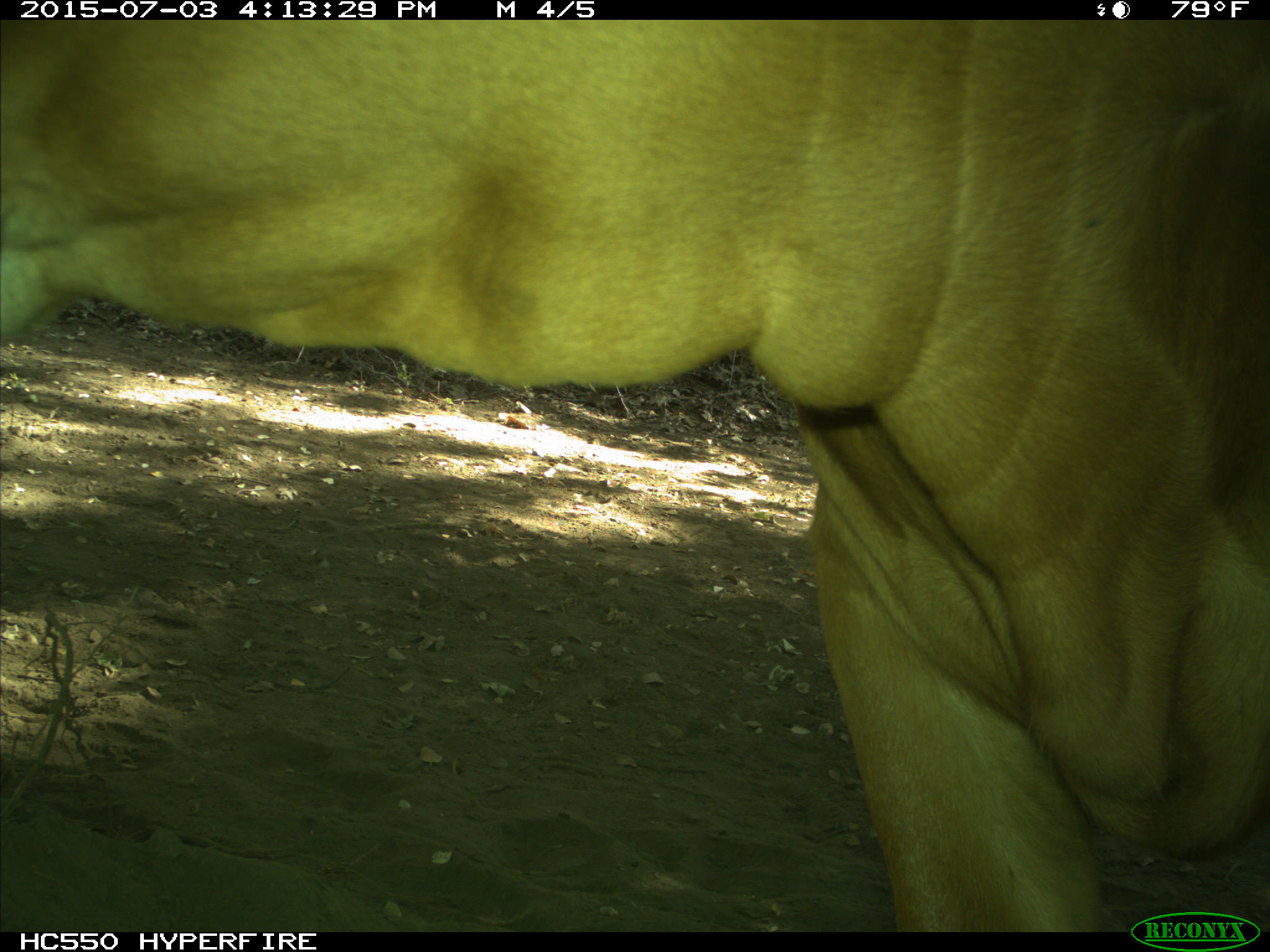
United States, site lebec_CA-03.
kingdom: Animalia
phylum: Chordata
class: Mammalia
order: Artiodactyla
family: Bovidae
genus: Bos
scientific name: Bos taurus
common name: domestic cow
Bos taurus (domestic cow).